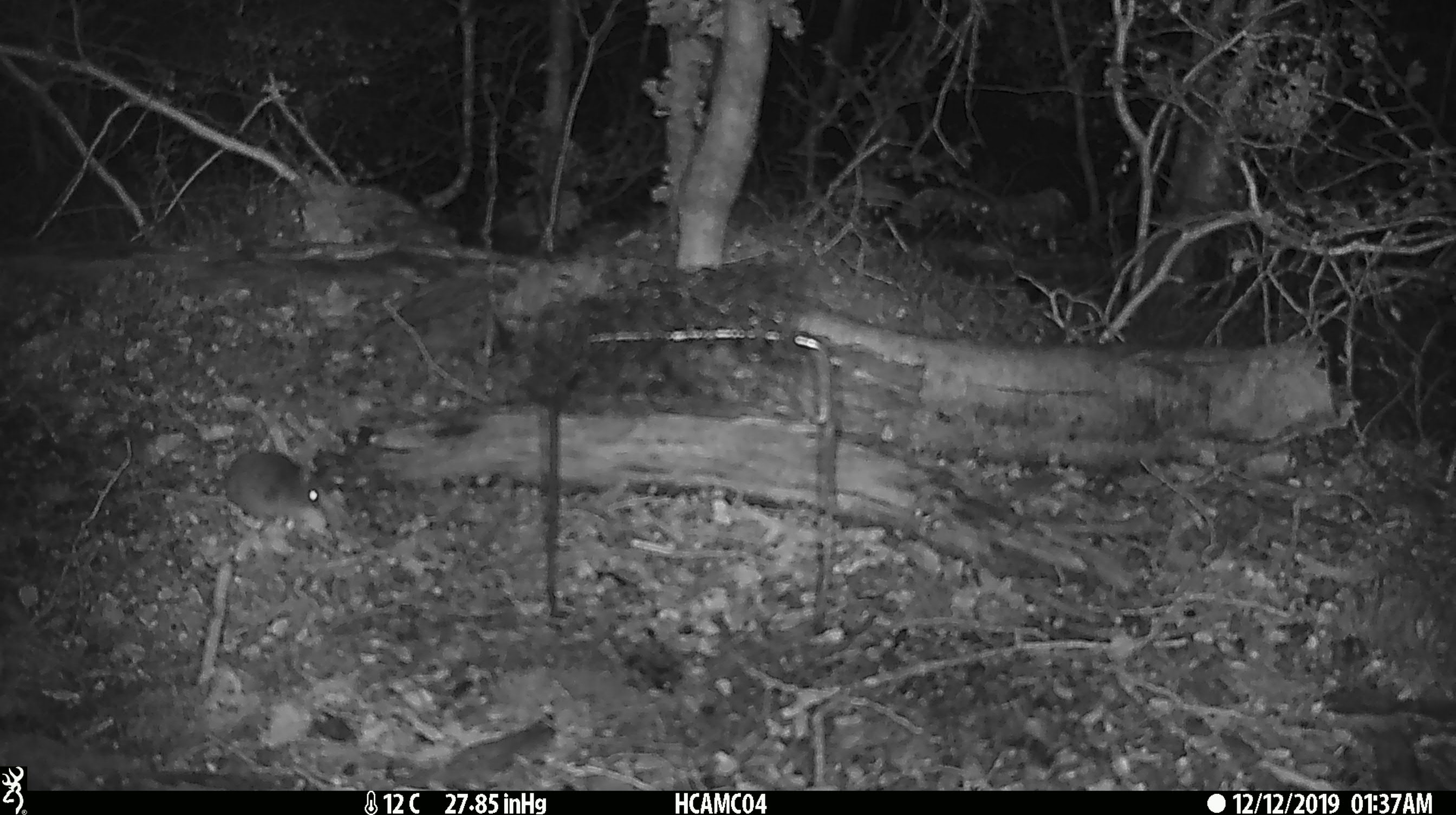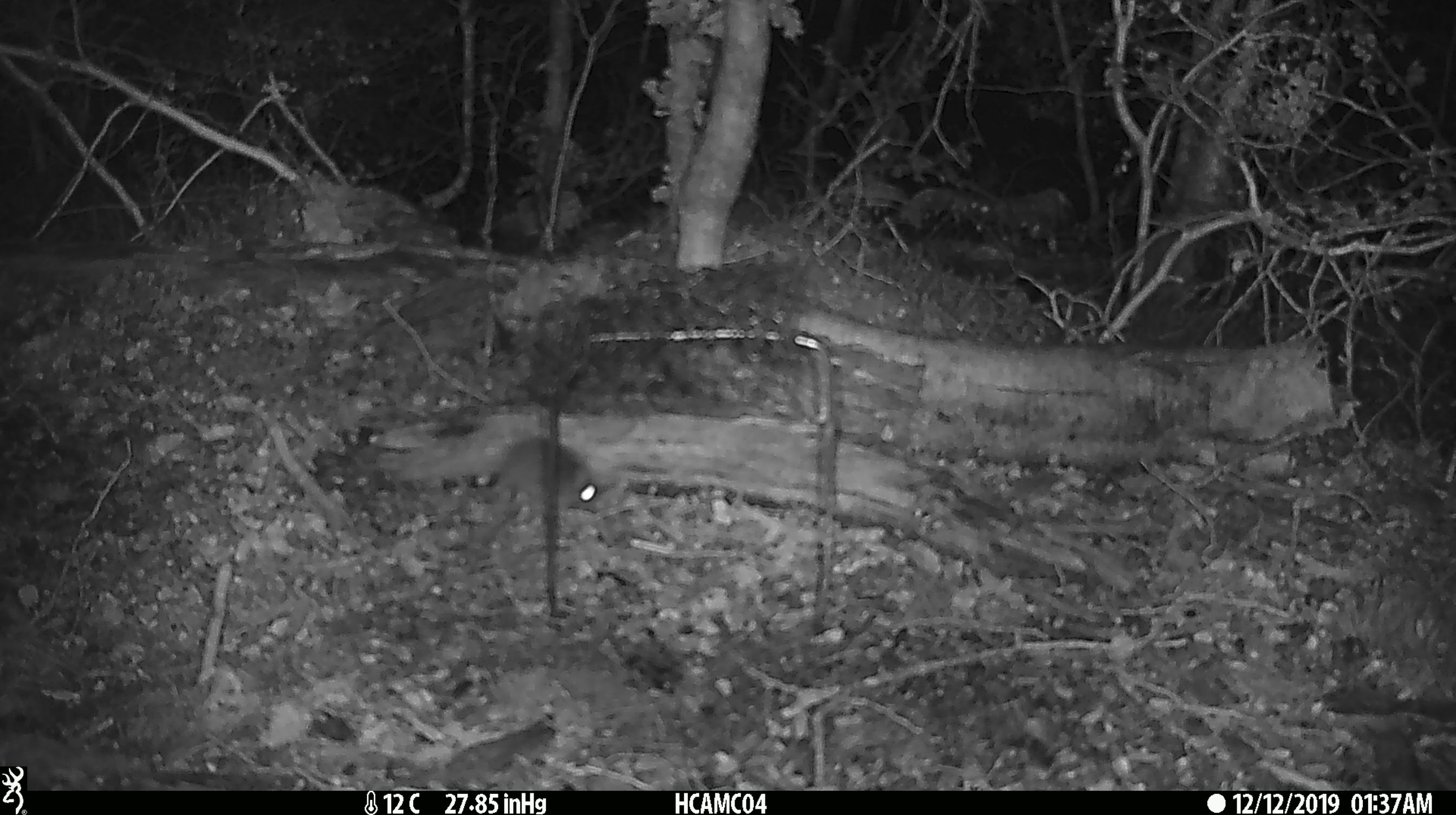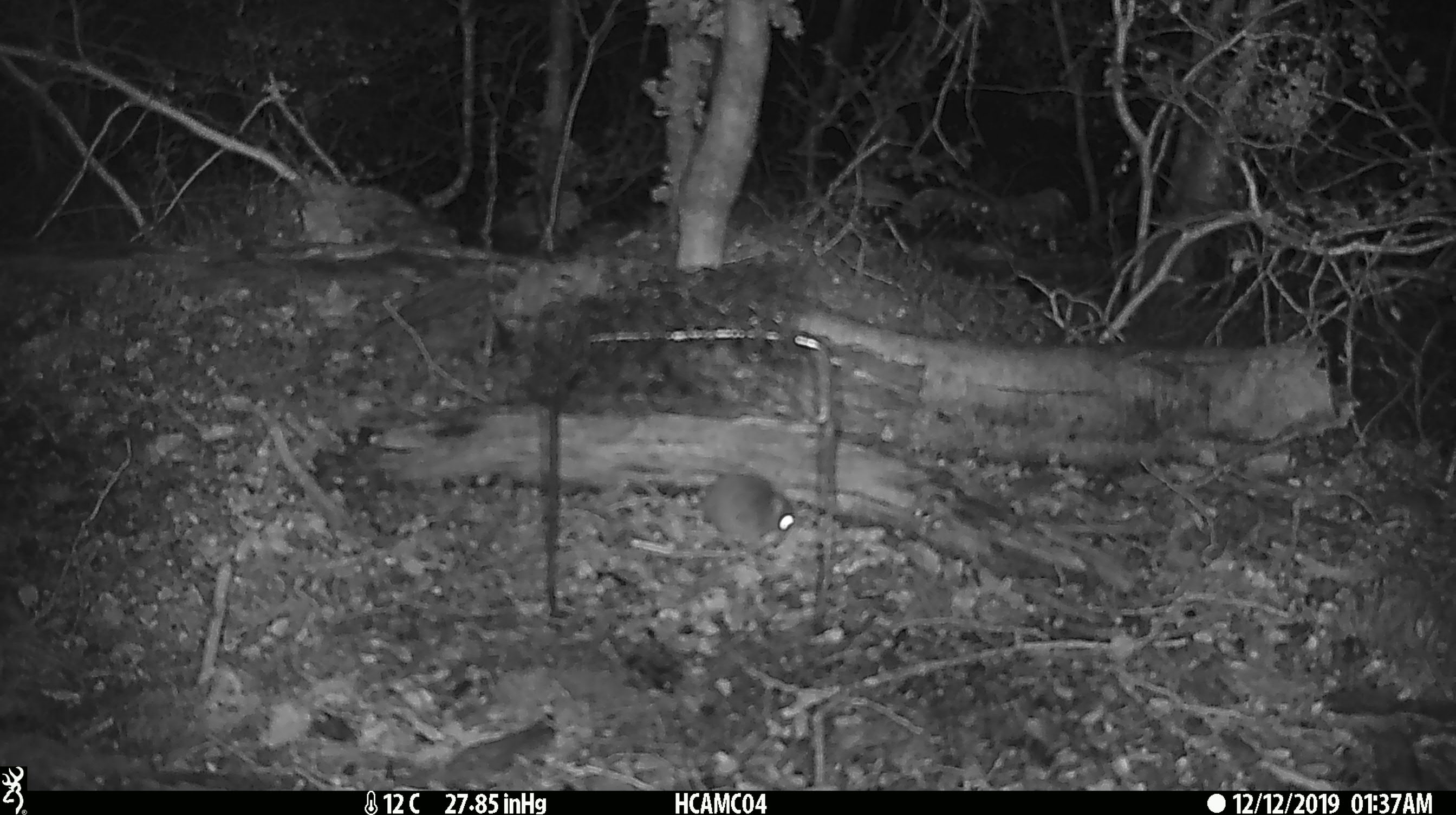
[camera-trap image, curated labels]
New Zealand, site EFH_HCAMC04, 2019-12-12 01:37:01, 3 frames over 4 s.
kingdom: Animalia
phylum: Chordata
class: Mammalia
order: Rodentia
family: Muridae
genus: Mus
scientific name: Mus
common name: mouse